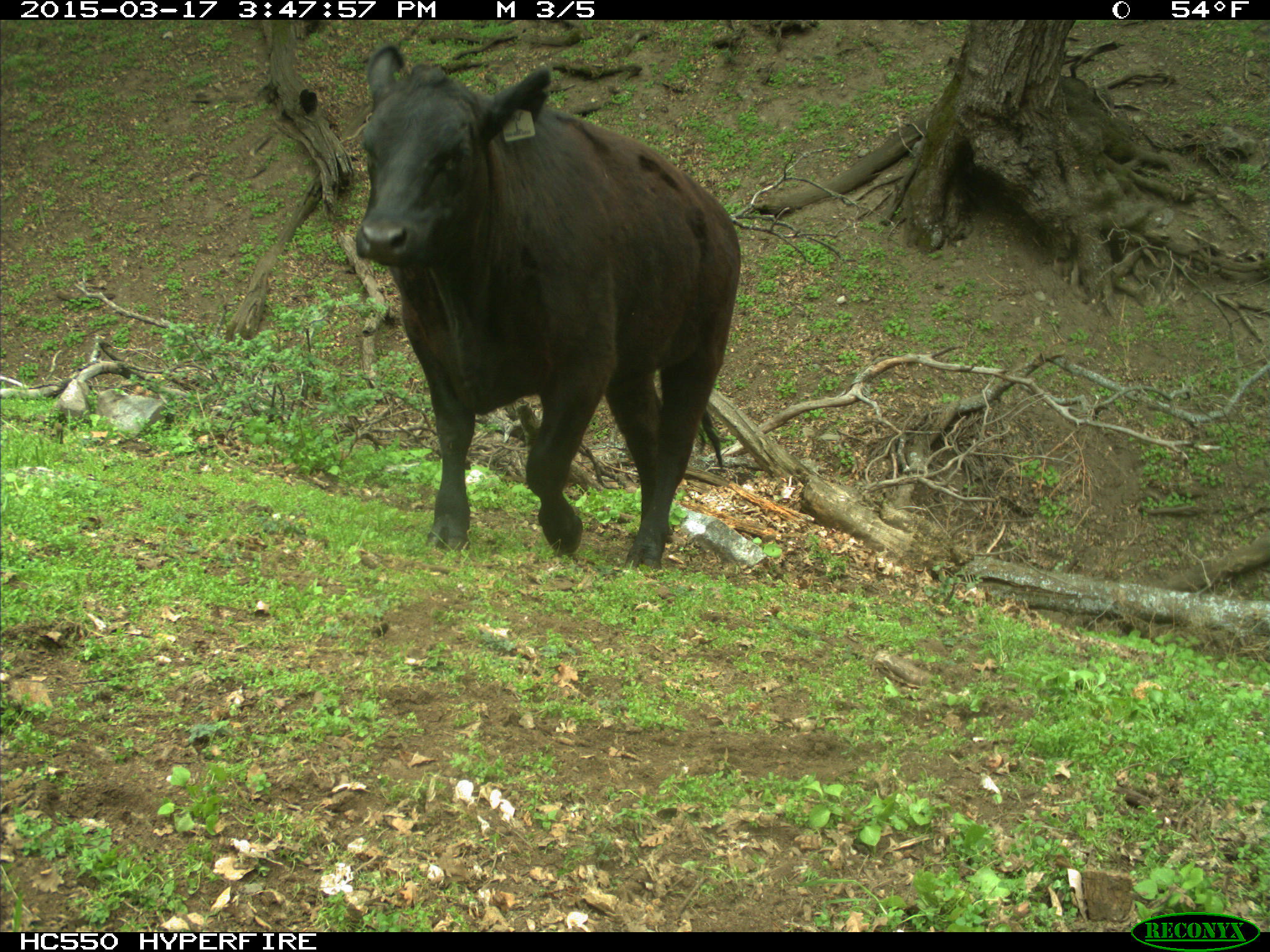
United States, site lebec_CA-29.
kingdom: Animalia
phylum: Chordata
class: Mammalia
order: Artiodactyla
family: Bovidae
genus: Bos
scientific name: Bos taurus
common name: domestic cow